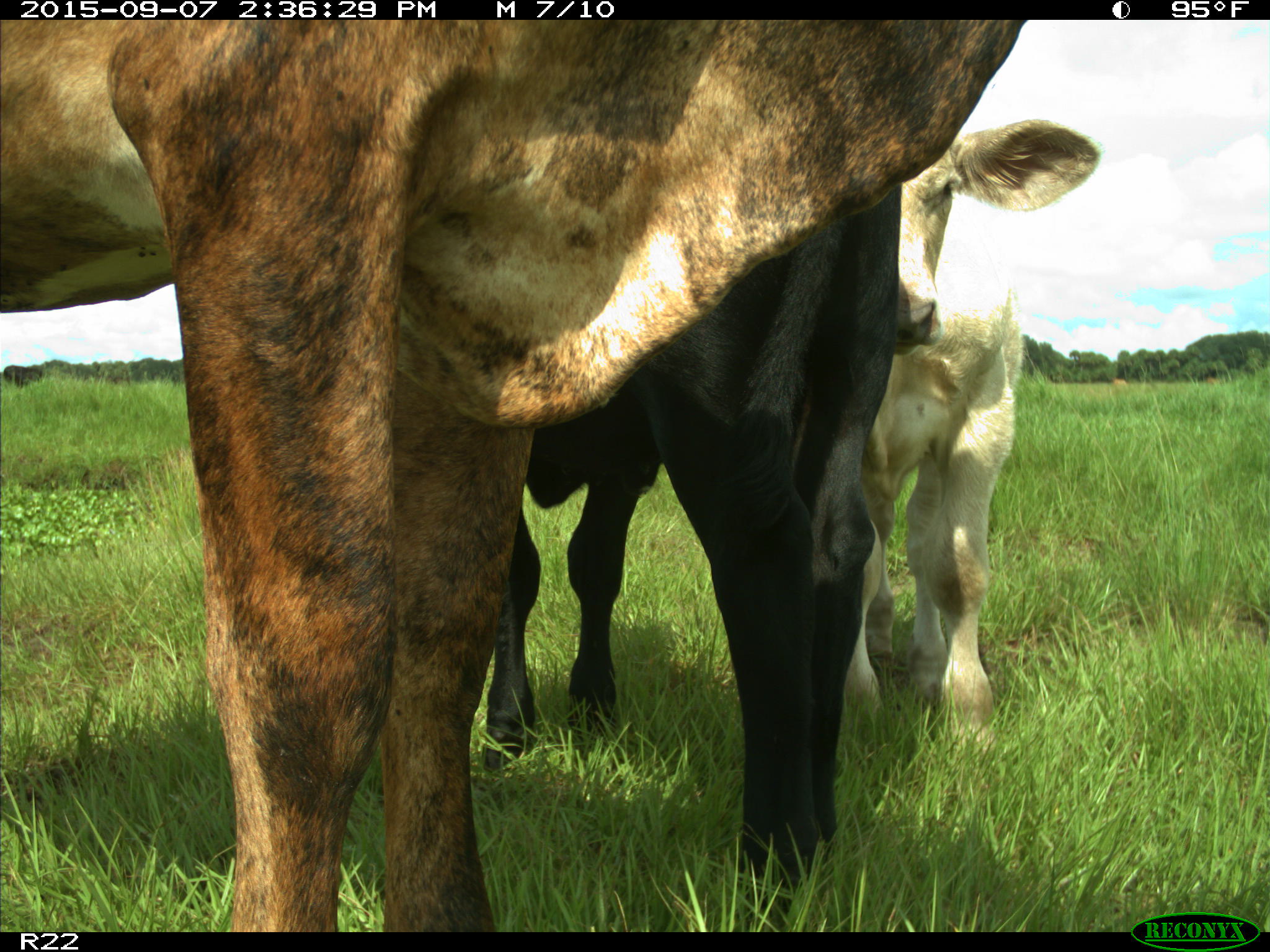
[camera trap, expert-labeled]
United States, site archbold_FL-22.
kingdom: Animalia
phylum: Chordata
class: Mammalia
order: Artiodactyla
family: Bovidae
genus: Bos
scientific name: Bos taurus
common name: domestic cow